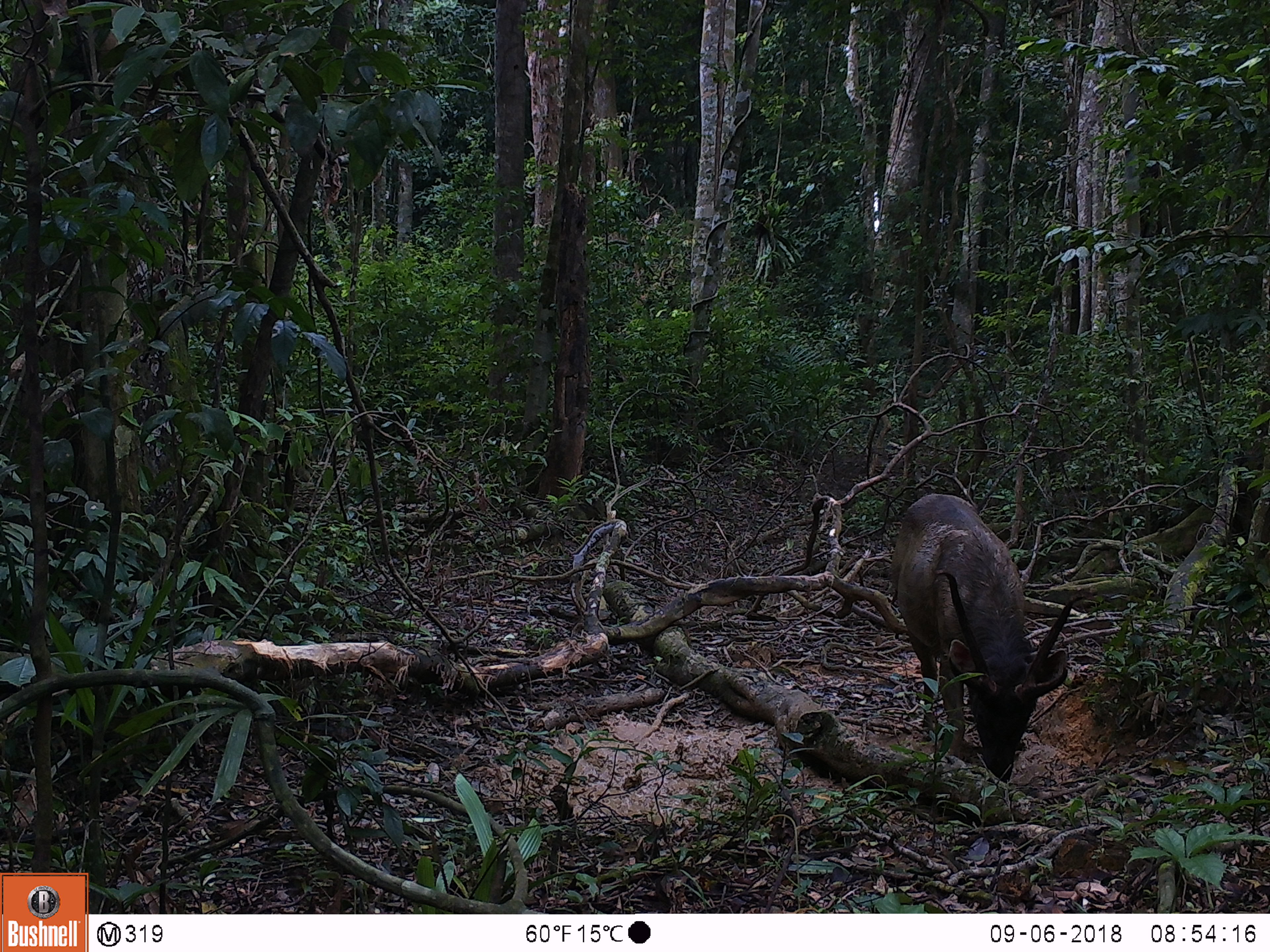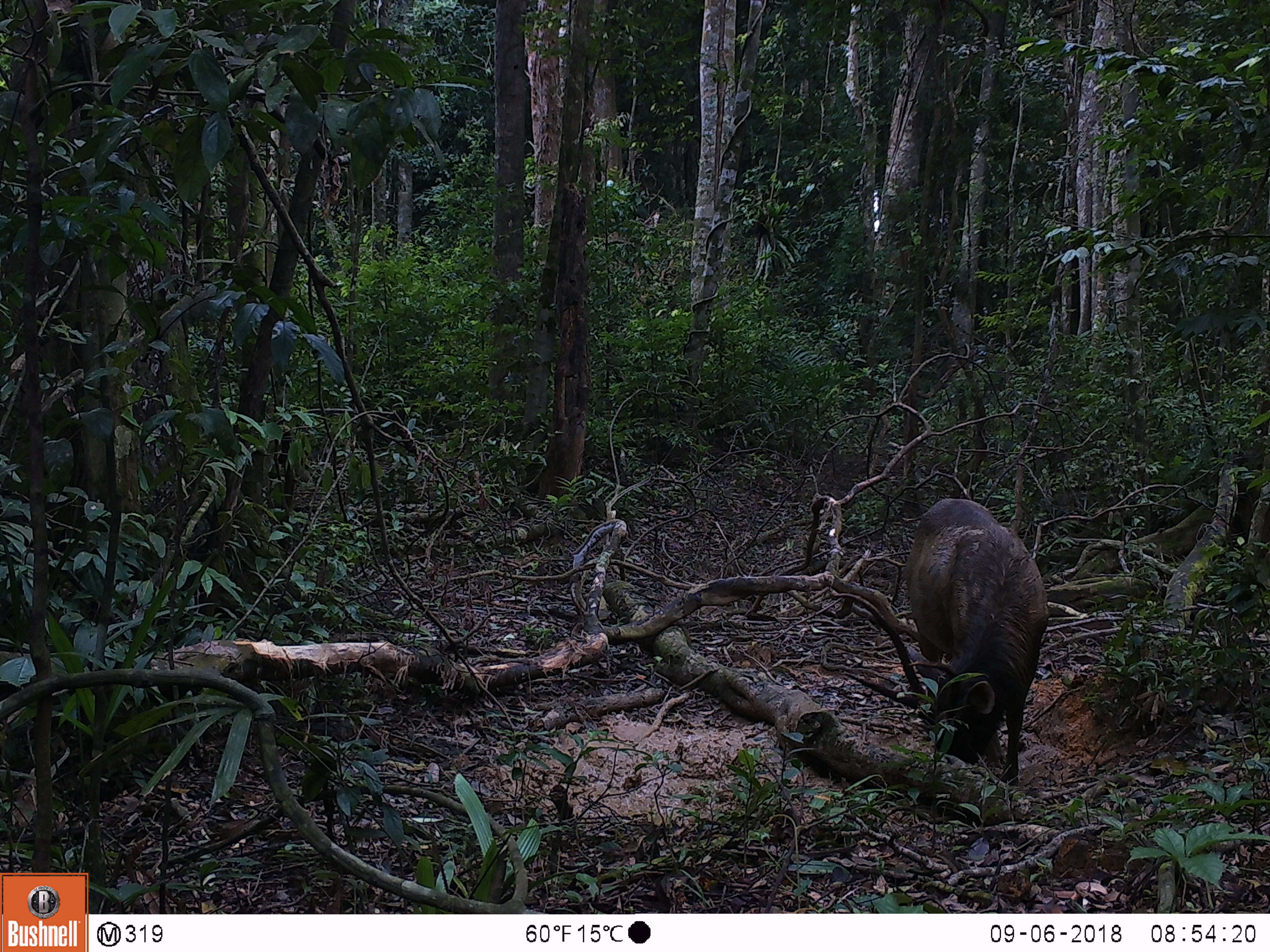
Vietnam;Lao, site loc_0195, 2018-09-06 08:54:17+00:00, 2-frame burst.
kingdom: Animalia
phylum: Chordata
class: Mammalia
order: Artiodactyla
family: Cervidae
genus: Rusa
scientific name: Rusa unicolor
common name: sambar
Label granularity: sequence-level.